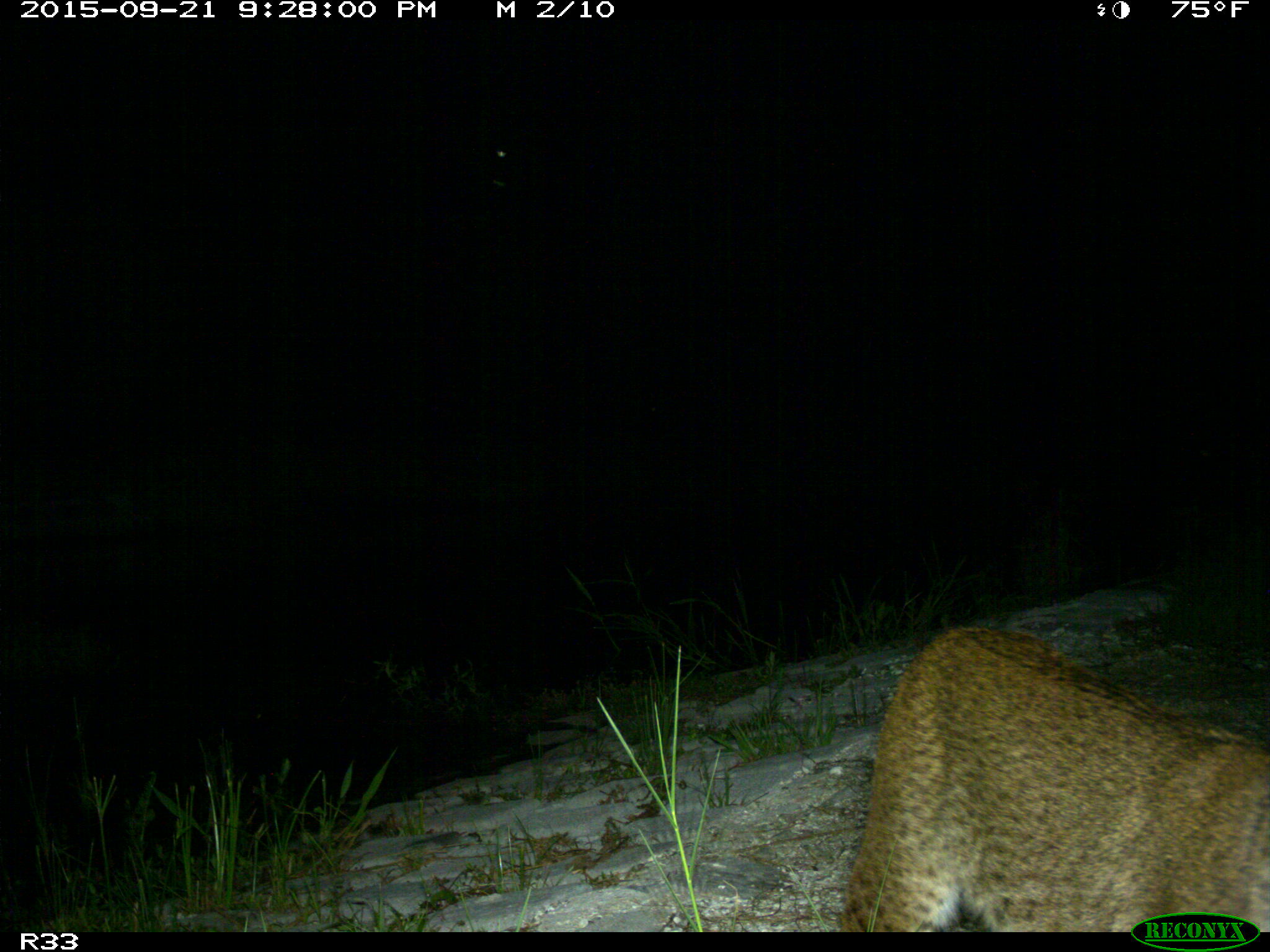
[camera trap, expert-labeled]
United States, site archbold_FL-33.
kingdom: Animalia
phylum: Chordata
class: Mammalia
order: Carnivora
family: Felidae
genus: Lynx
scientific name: Lynx rufus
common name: bobcat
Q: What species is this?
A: Lynx rufus (bobcat).